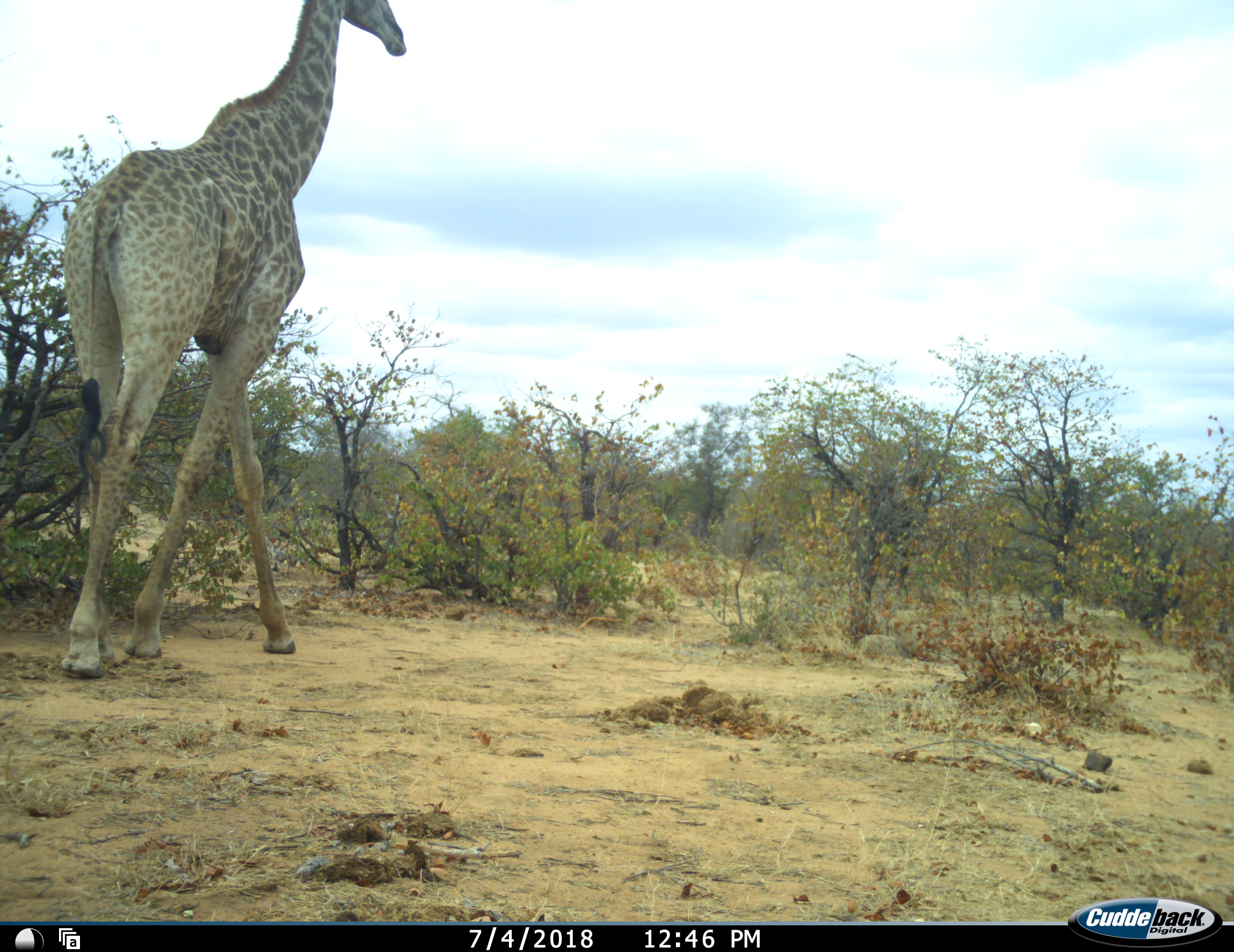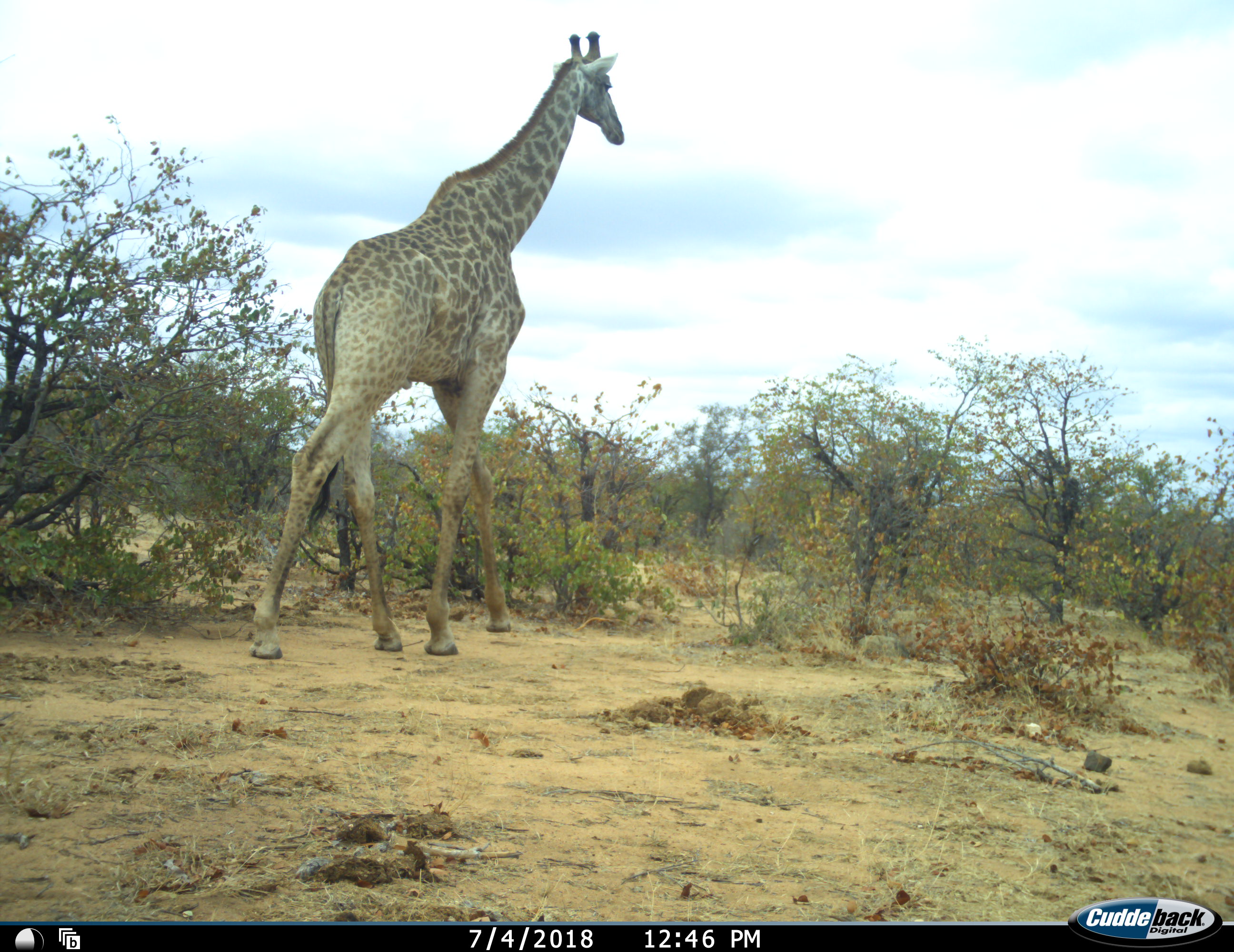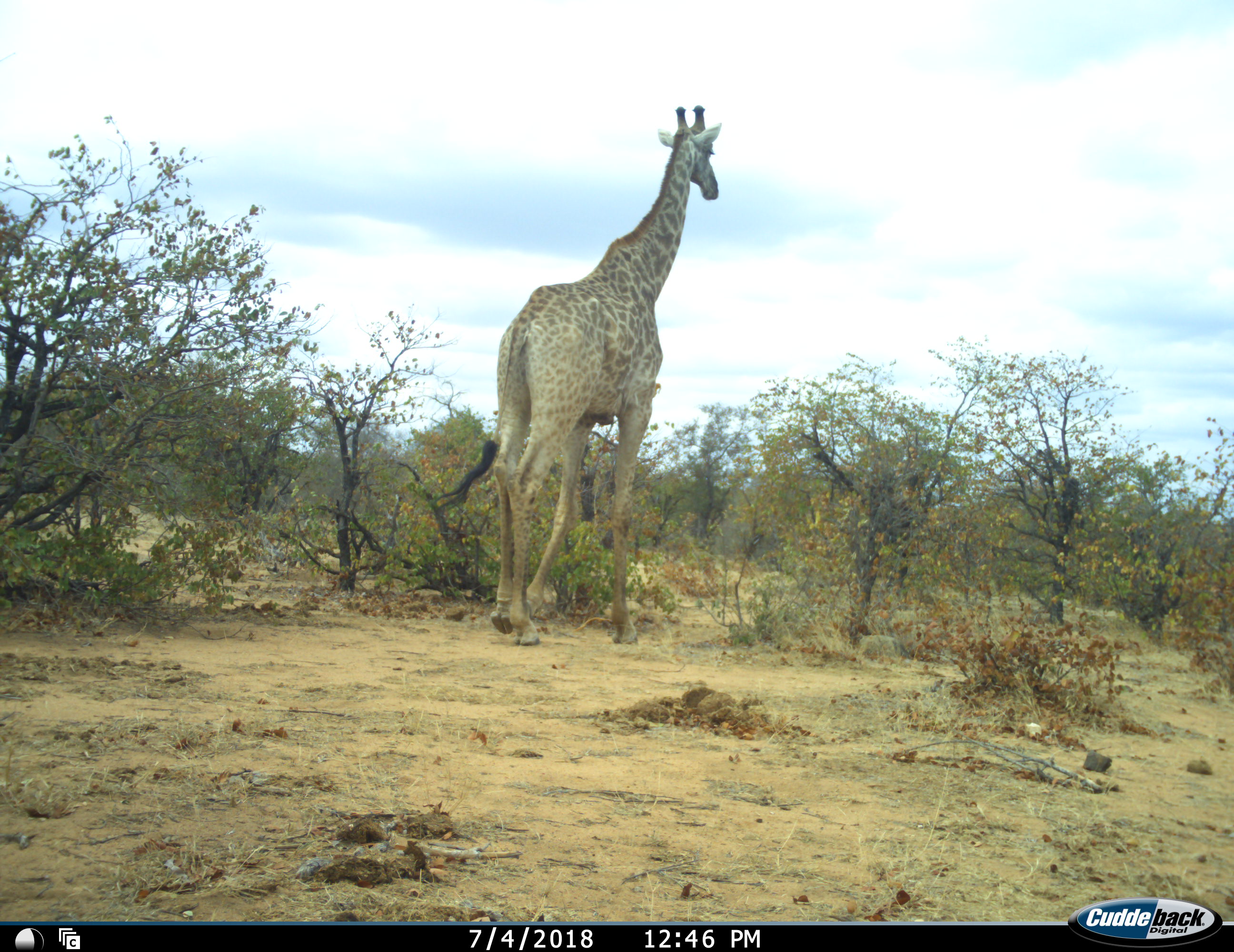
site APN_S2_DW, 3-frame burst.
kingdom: Animalia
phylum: Chordata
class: Mammalia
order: Artiodactyla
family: Giraffidae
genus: Giraffa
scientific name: Giraffa camelopardalis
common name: giraffe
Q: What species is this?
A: Giraffe (Giraffa camelopardalis).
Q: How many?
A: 1.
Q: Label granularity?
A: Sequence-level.